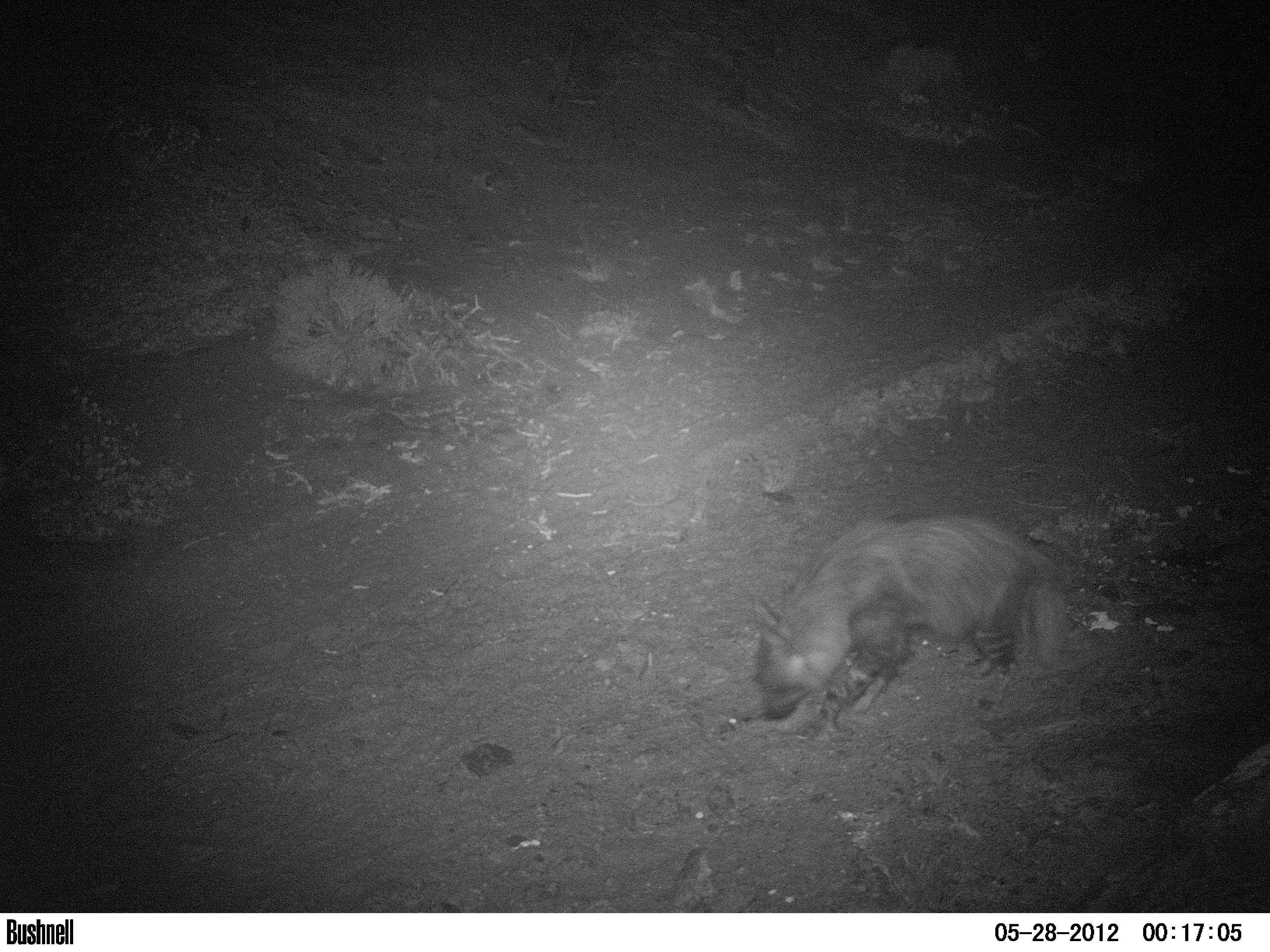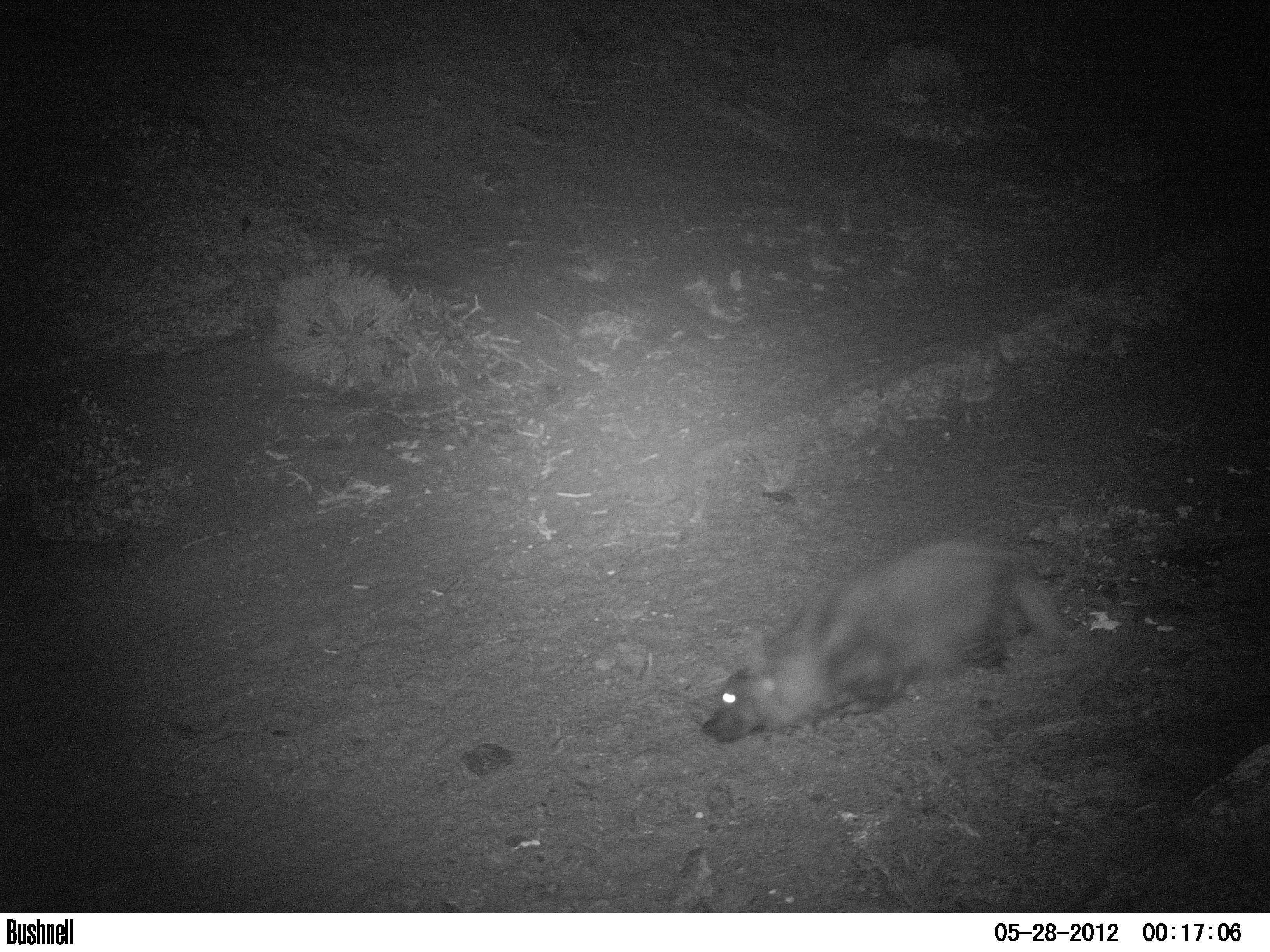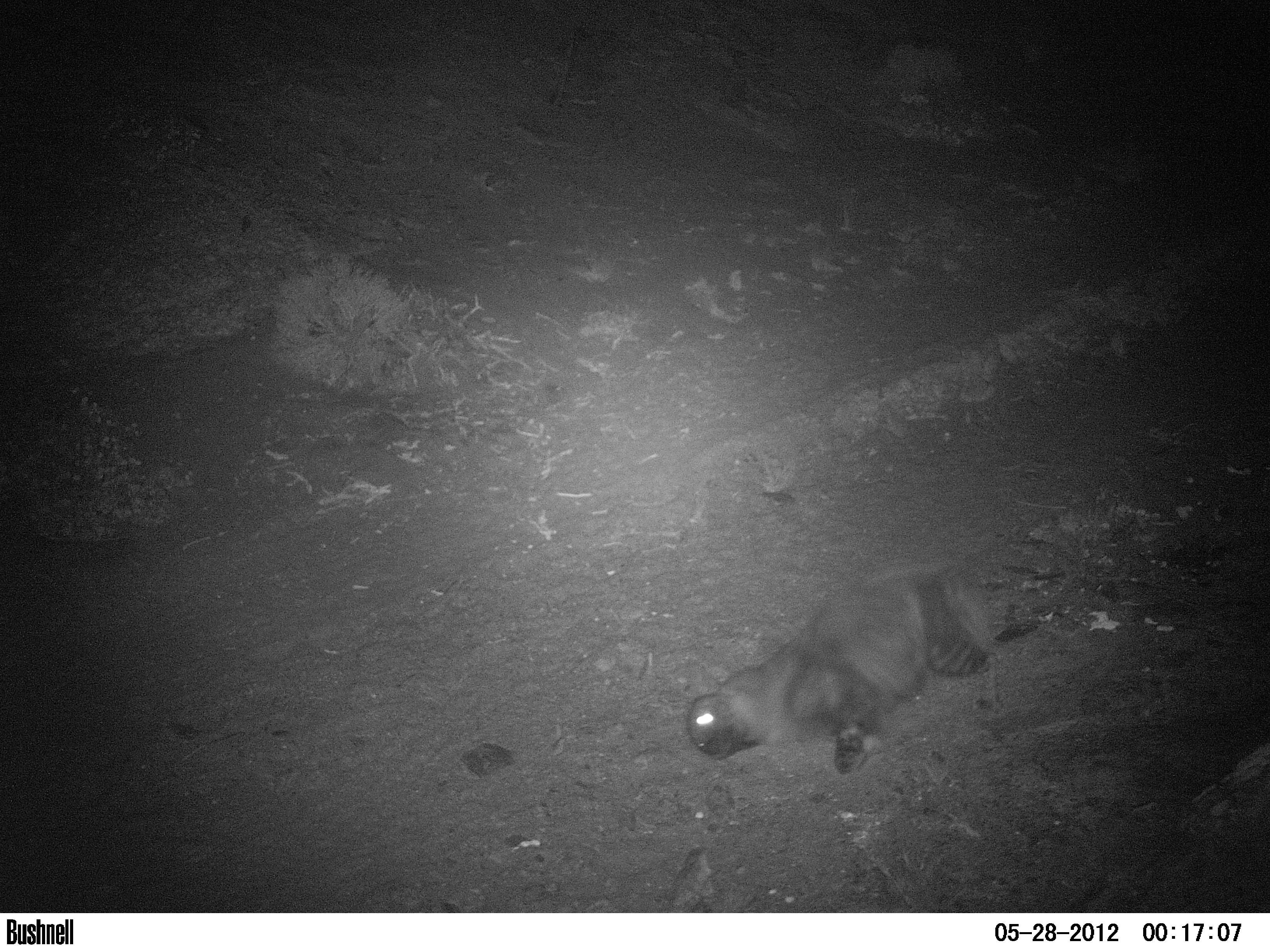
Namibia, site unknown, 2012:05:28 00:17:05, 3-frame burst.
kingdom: Animalia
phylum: Chordata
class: Mammalia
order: Carnivora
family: Hyaenidae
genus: Parahyaena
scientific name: Parahyaena brunnea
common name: brown hyena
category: hyaena brunnea